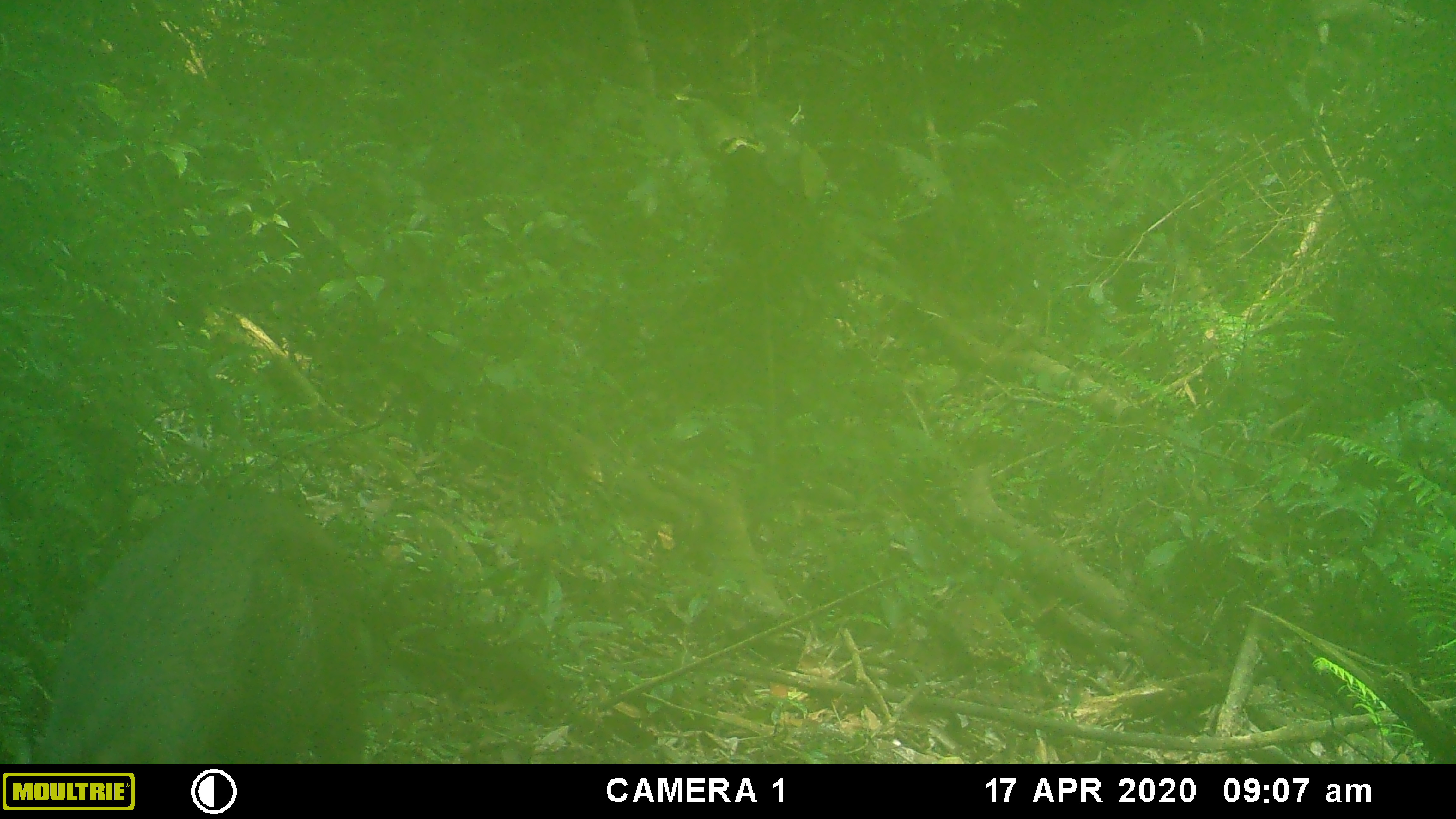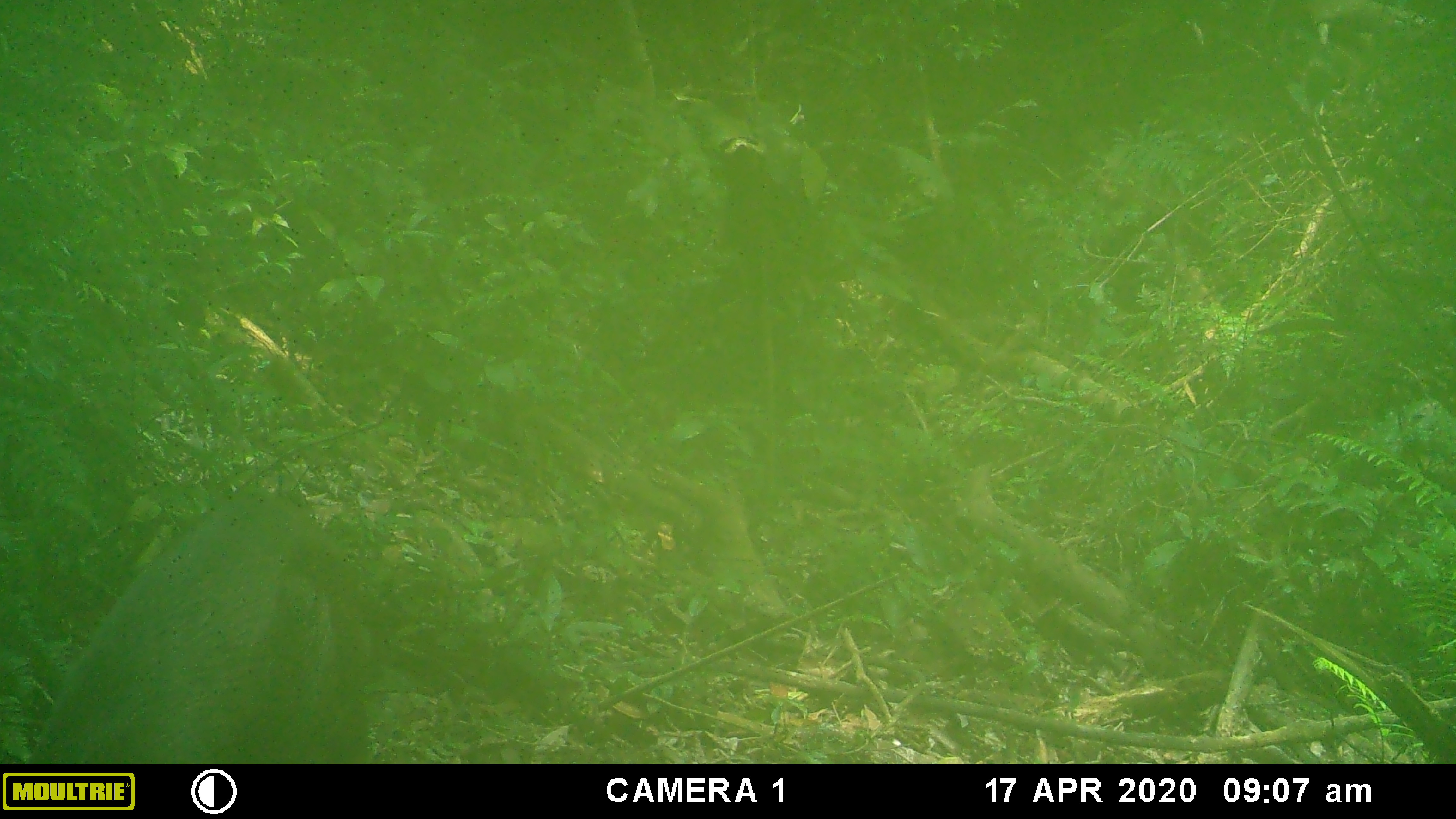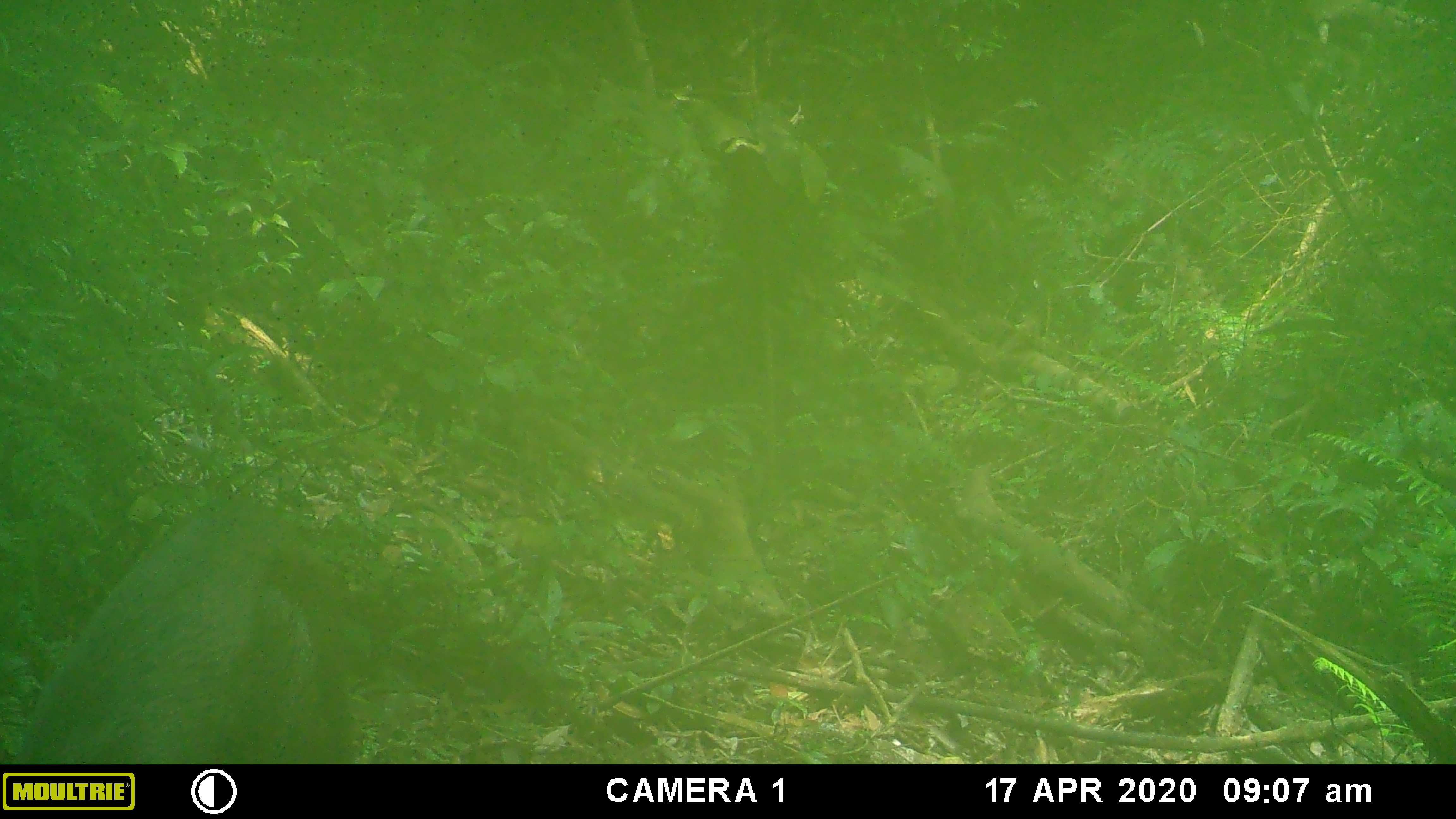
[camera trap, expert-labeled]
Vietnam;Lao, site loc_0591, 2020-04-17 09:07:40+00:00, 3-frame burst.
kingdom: Animalia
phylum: Chordata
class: Mammalia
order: Artiodactyla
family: Suidae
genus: Sus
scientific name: Sus scrofa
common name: eurasian wild pig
Eurasian wild pig (Sus scrofa). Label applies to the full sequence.